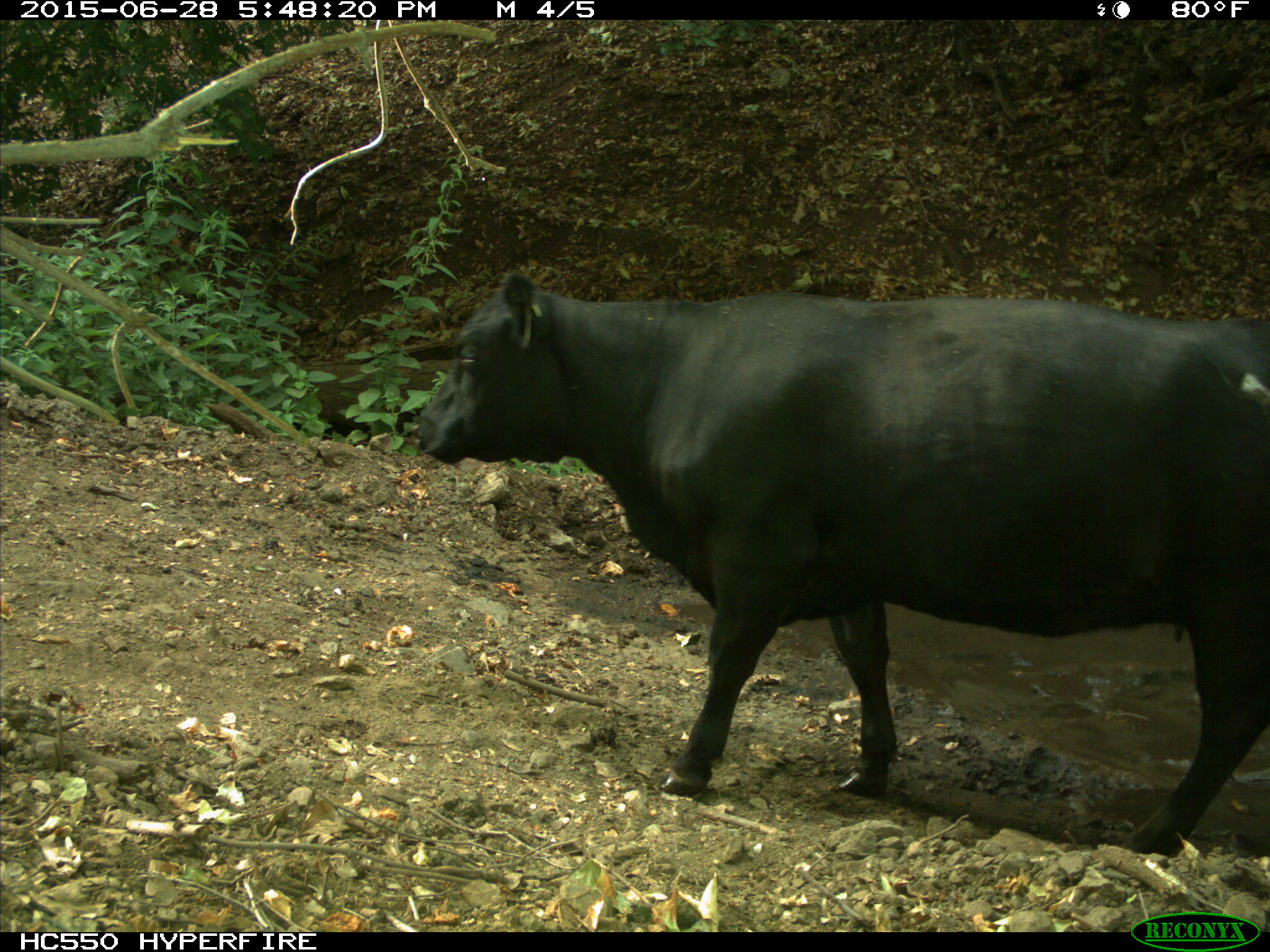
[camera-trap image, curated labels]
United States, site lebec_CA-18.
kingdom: Animalia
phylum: Chordata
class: Mammalia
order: Artiodactyla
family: Bovidae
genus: Bos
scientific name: Bos taurus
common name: domestic cow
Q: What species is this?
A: Bos taurus (domestic cow).